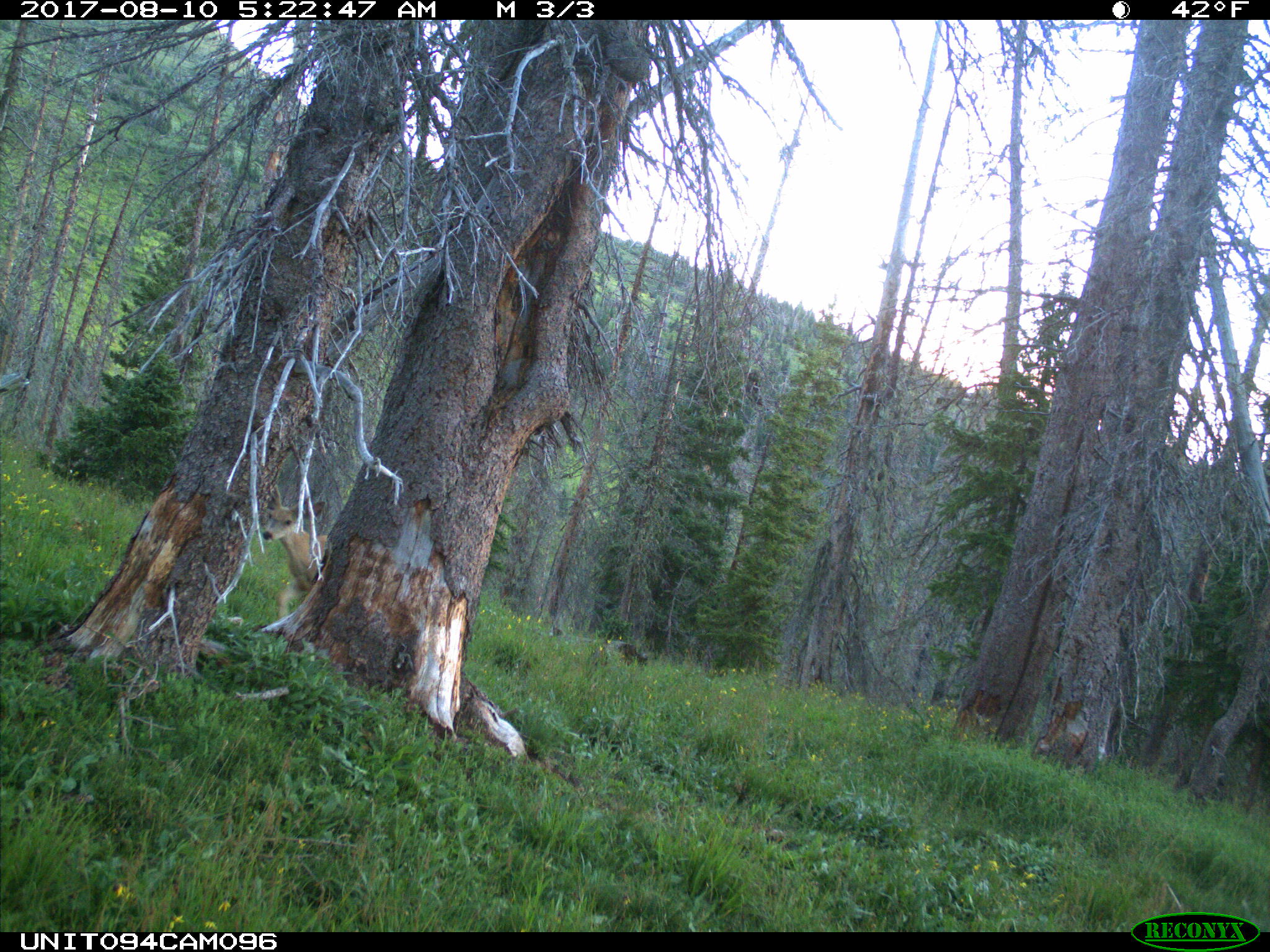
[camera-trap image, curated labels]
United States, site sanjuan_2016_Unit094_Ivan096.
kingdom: Animalia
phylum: Chordata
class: Mammalia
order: Artiodactyla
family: Cervidae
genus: Odocoileus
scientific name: Odocoileus hemionus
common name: mule deer